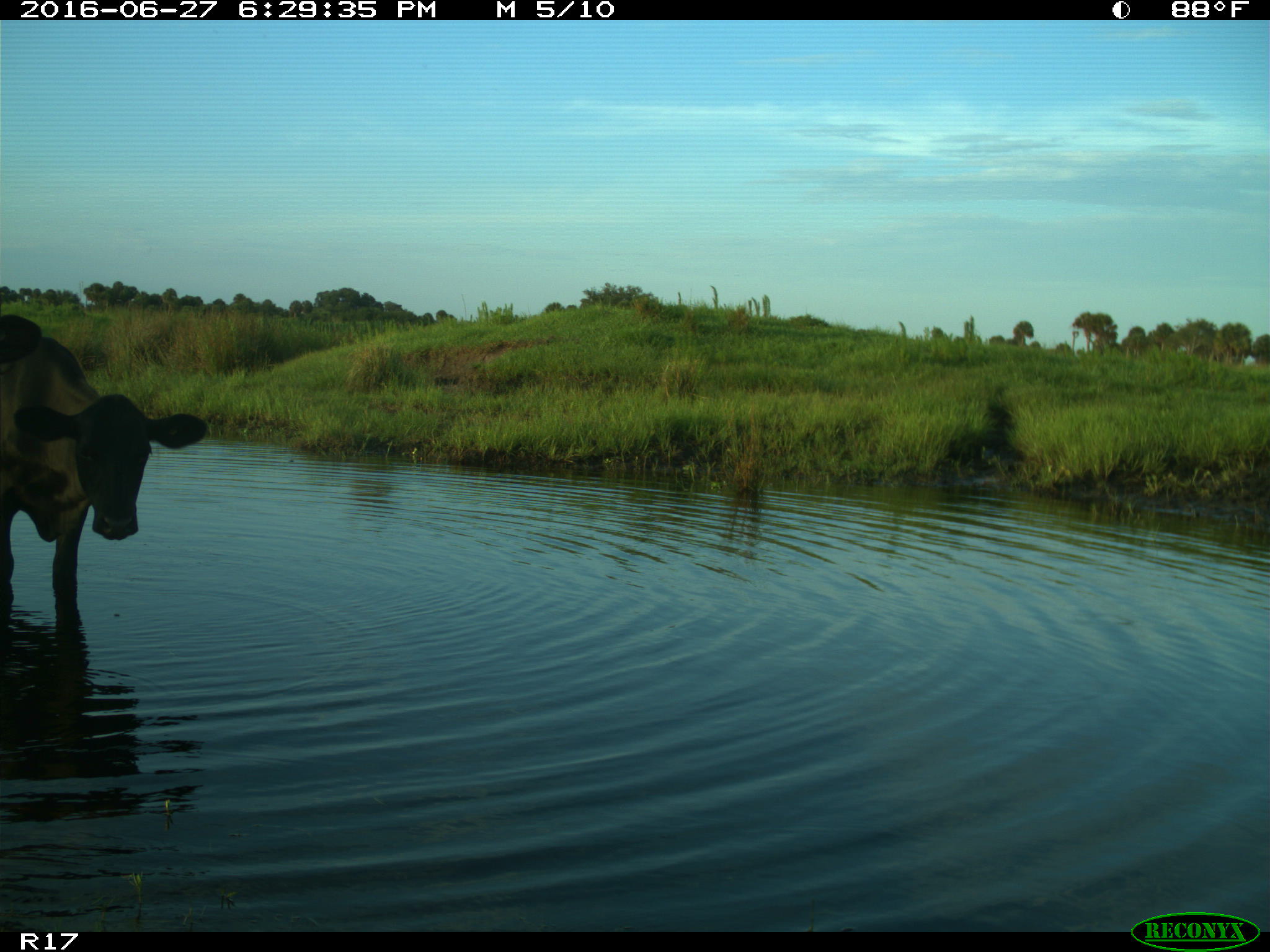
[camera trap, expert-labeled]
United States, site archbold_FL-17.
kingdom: Animalia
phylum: Chordata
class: Mammalia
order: Artiodactyla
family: Bovidae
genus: Bos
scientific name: Bos taurus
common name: domestic cow